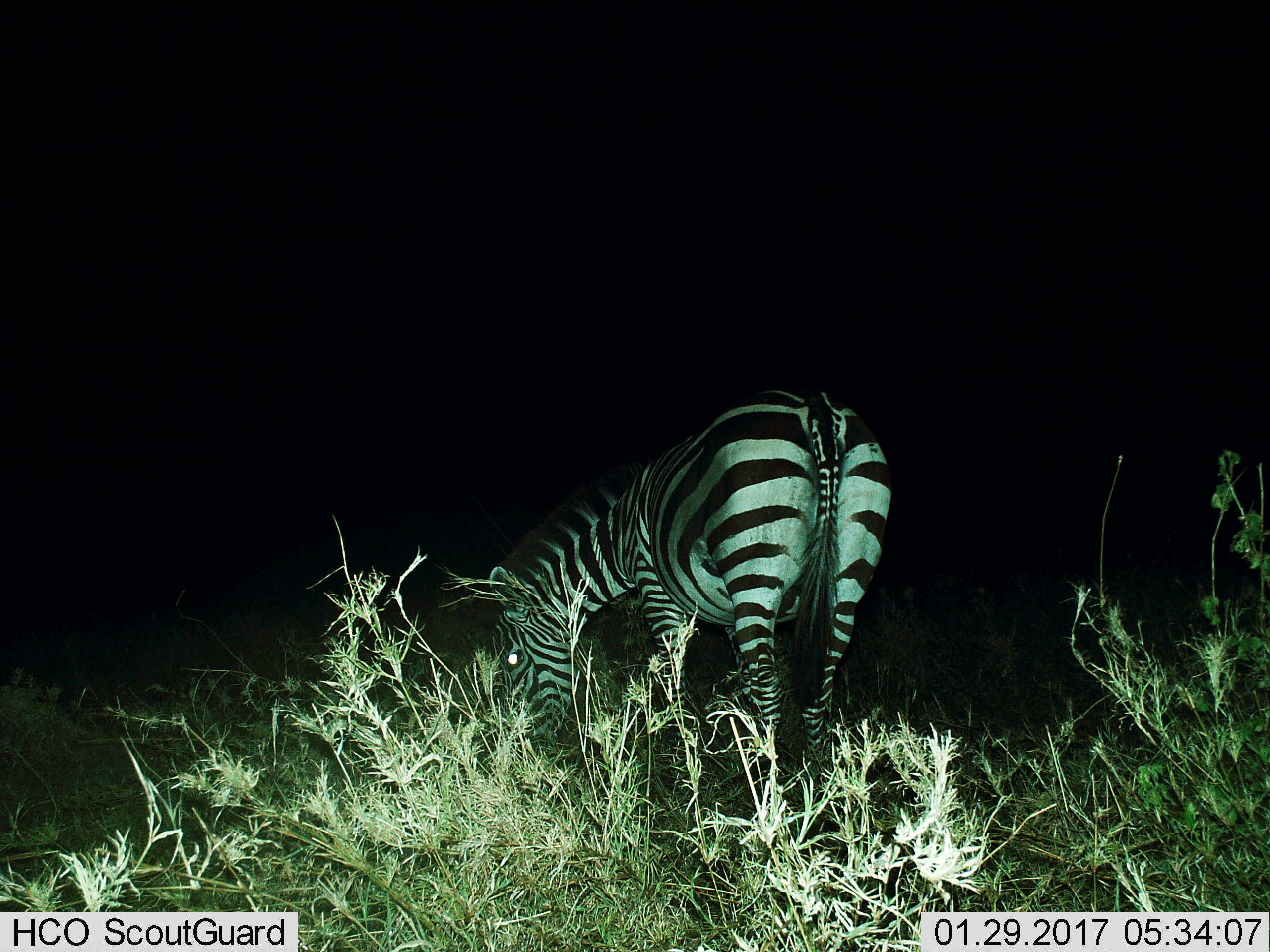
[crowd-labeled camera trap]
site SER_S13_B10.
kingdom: Animalia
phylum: Chordata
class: Mammalia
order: Perissodactyla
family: Equidae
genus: Equus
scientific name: Equus quagga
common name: plains zebra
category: zebraplains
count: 1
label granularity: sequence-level